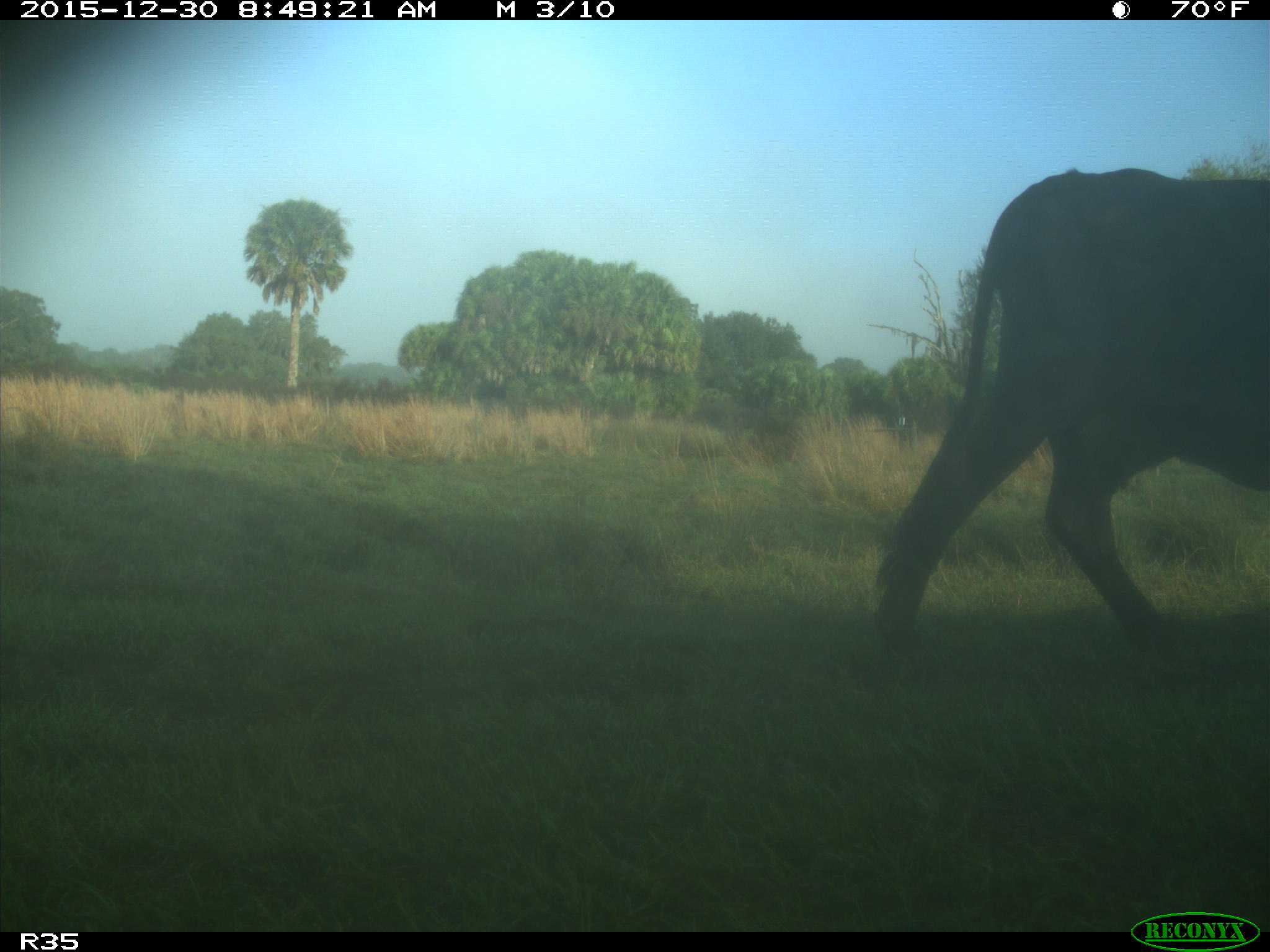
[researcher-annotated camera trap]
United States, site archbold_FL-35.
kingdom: Animalia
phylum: Chordata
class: Mammalia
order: Artiodactyla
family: Bovidae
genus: Bos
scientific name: Bos taurus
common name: domestic cow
Bos taurus (domestic cow).